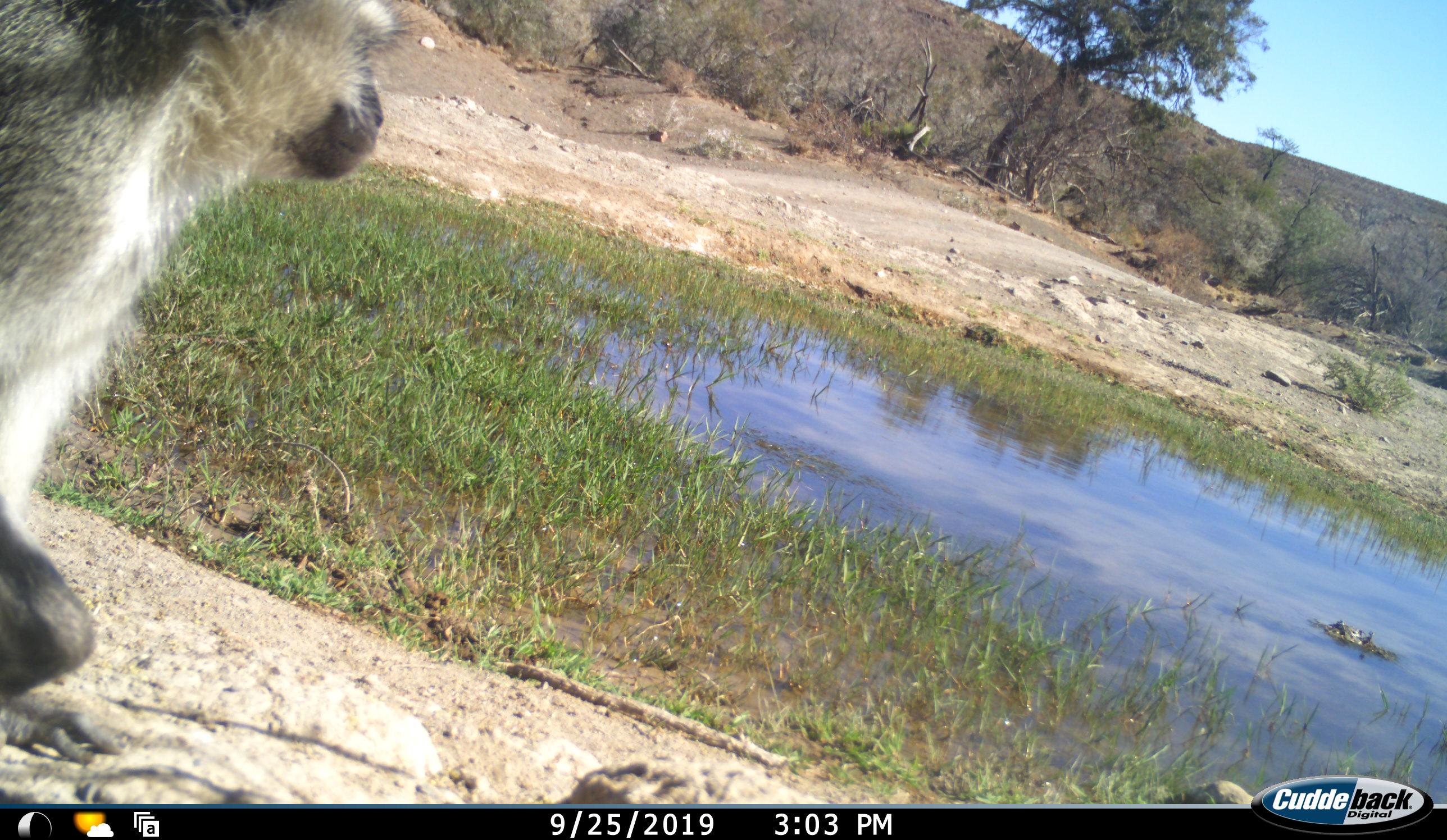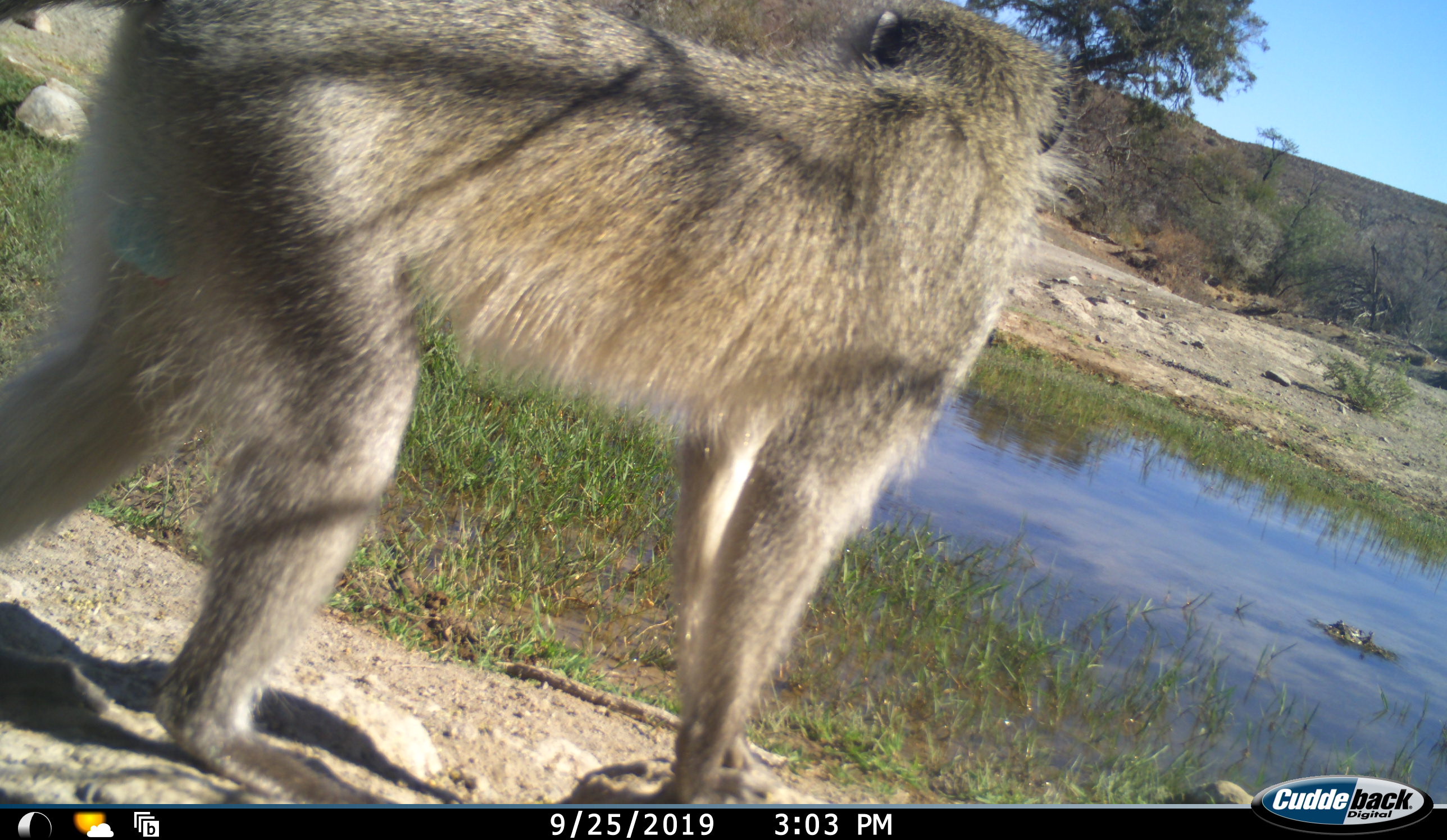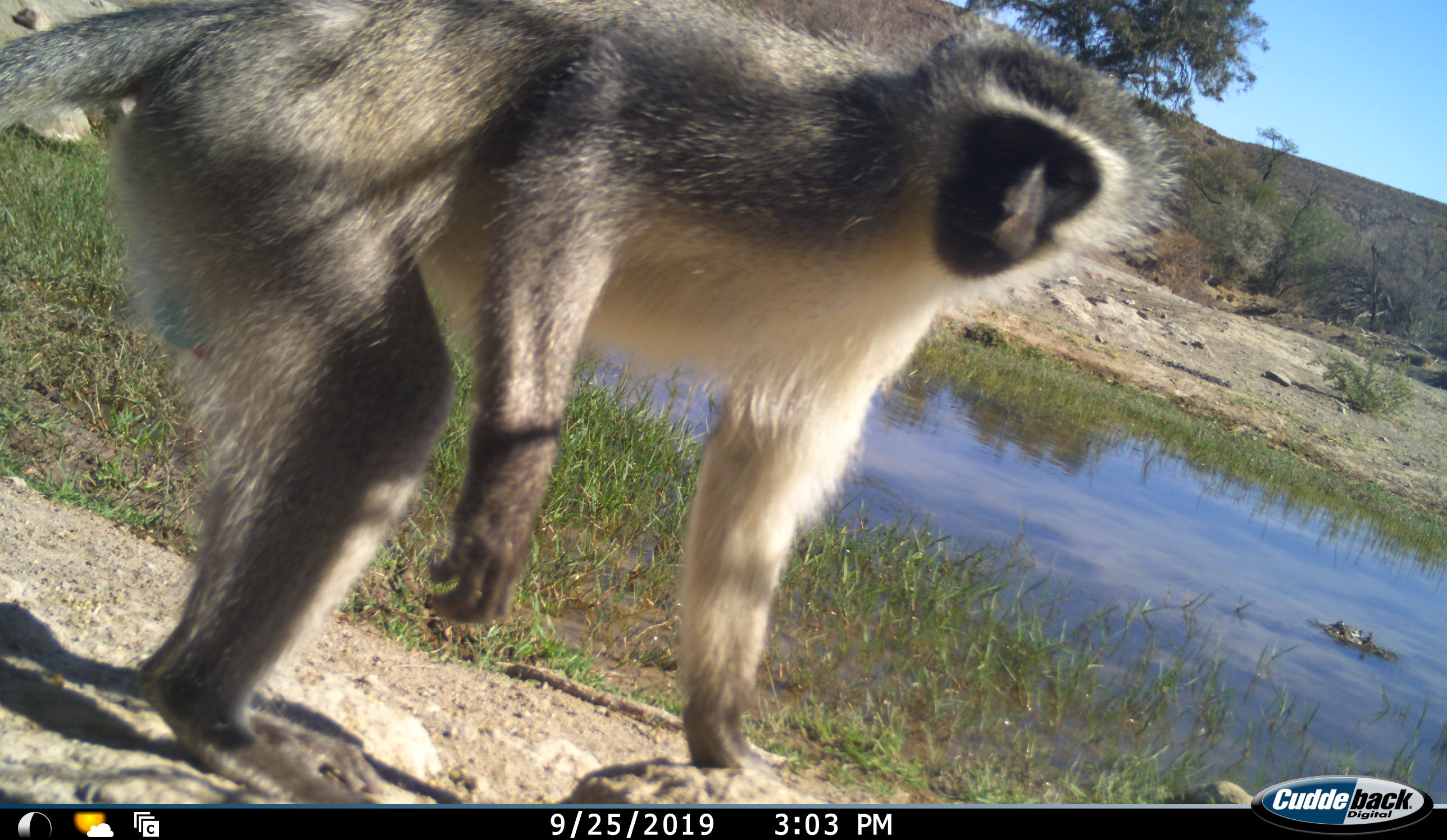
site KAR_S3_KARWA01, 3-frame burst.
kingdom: Animalia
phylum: Chordata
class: Mammalia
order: Primates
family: Cercopithecidae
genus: Chlorocebus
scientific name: Chlorocebus pygerythrus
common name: vervet monkey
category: monkeyvervet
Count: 1.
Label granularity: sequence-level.